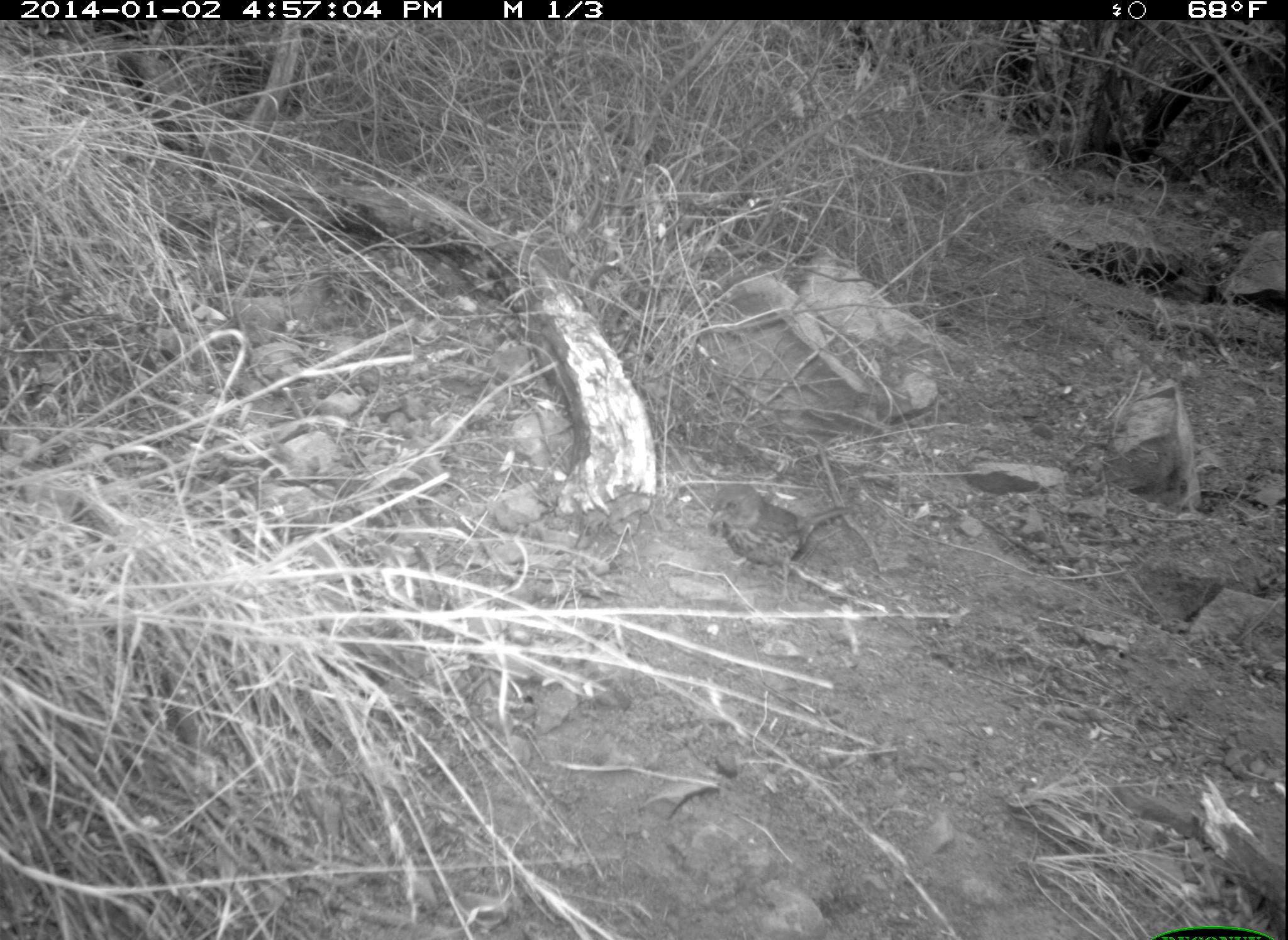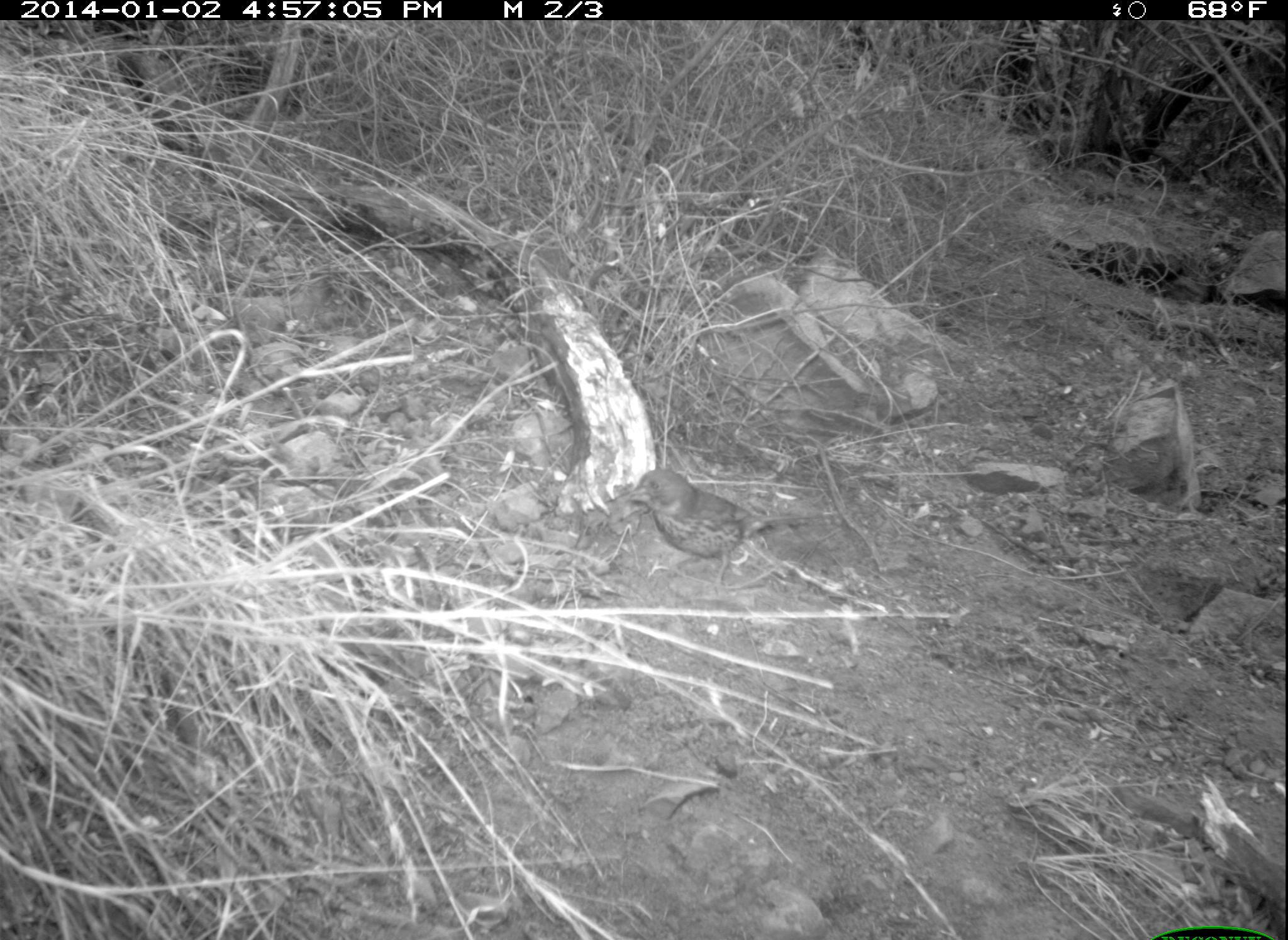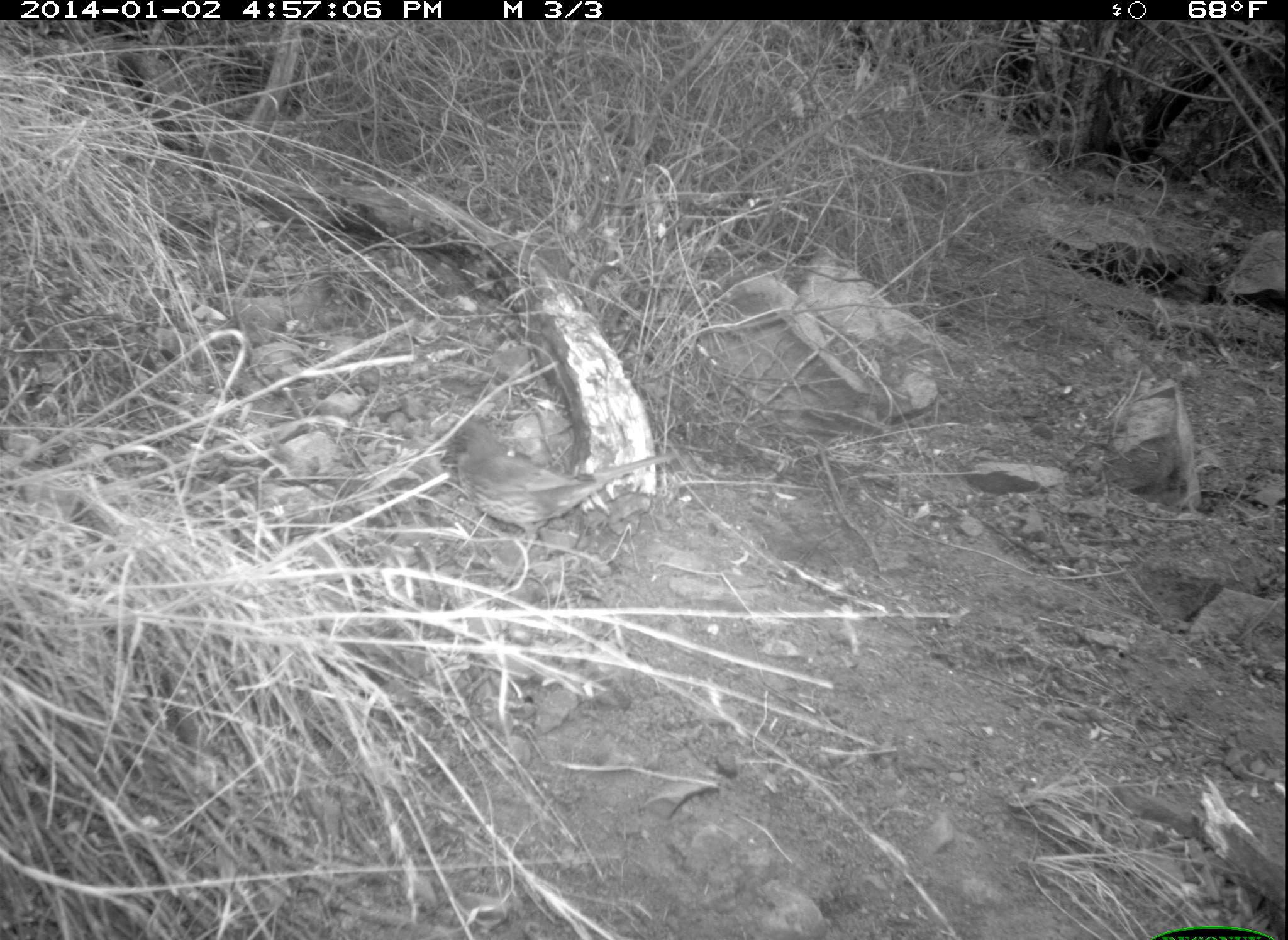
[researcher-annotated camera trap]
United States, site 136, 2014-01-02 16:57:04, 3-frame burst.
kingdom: Animalia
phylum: Chordata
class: Aves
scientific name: Aves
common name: bird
Bird (Aves).